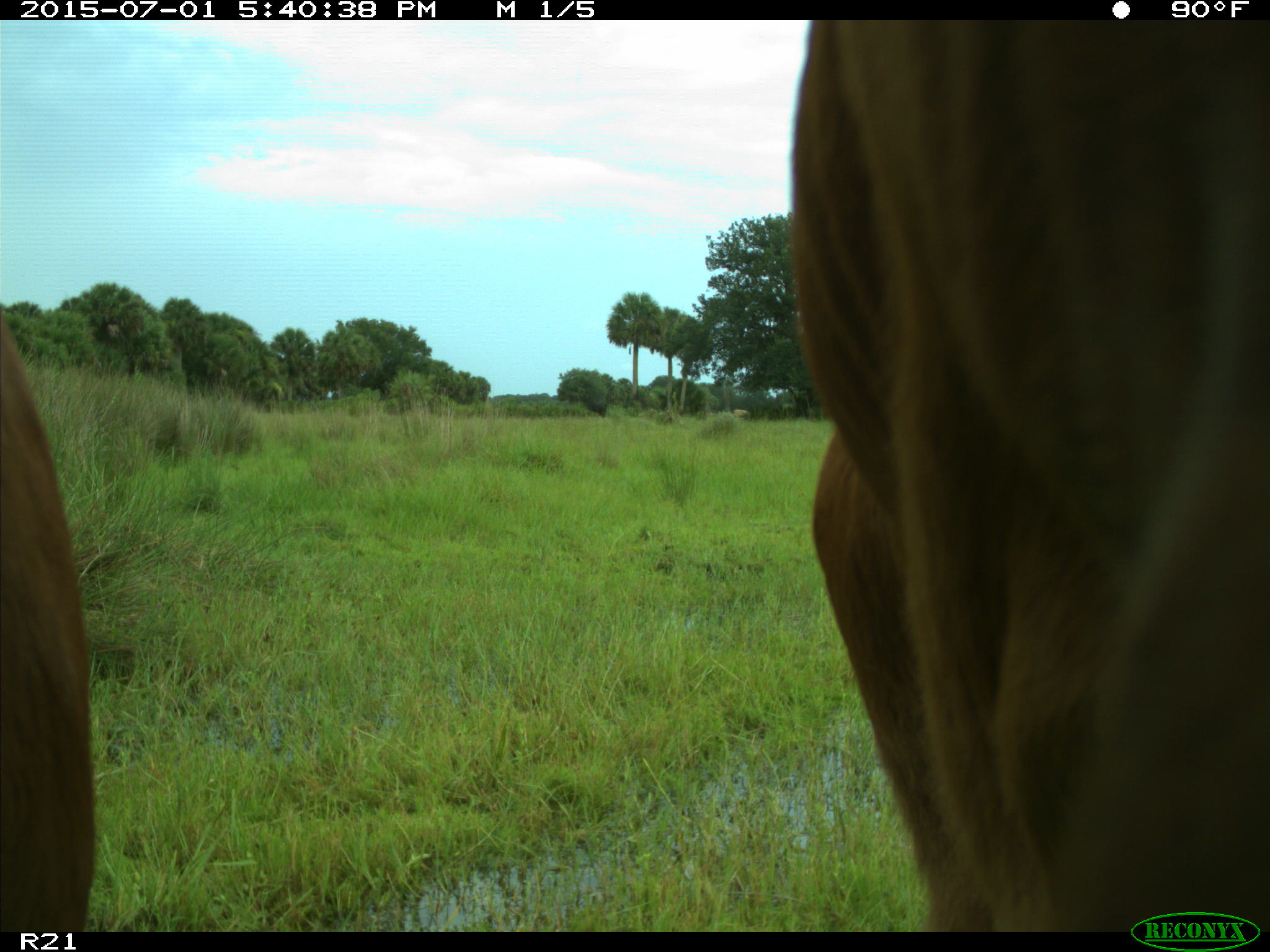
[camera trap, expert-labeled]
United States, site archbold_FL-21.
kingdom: Animalia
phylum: Chordata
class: Mammalia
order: Artiodactyla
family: Bovidae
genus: Bos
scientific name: Bos taurus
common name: domestic cow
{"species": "Bos taurus (domestic cow)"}